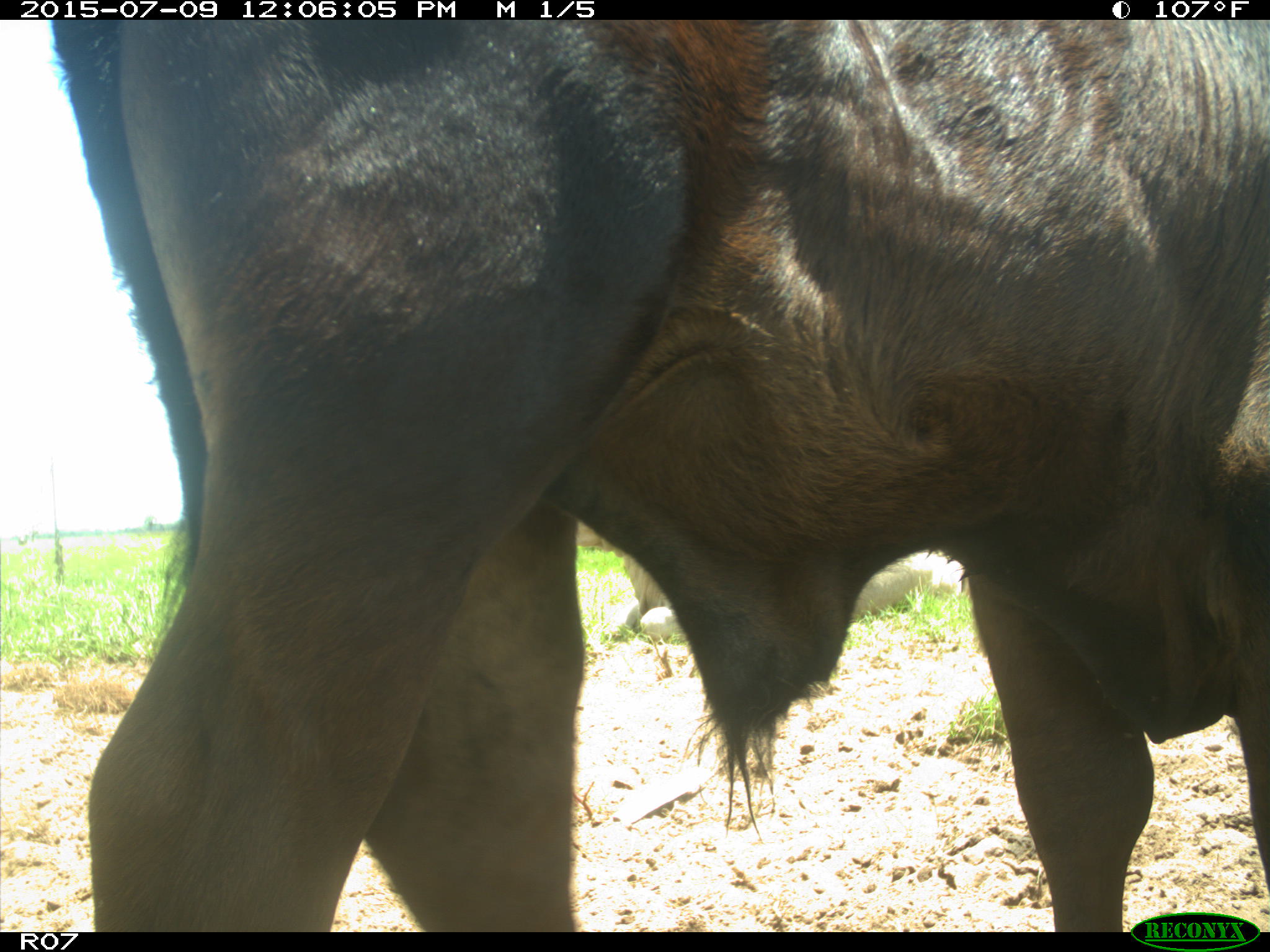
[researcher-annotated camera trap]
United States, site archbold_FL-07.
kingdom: Animalia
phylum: Chordata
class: Mammalia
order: Artiodactyla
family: Bovidae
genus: Bos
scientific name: Bos taurus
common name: domestic cow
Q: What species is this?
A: Bos taurus (domestic cow).